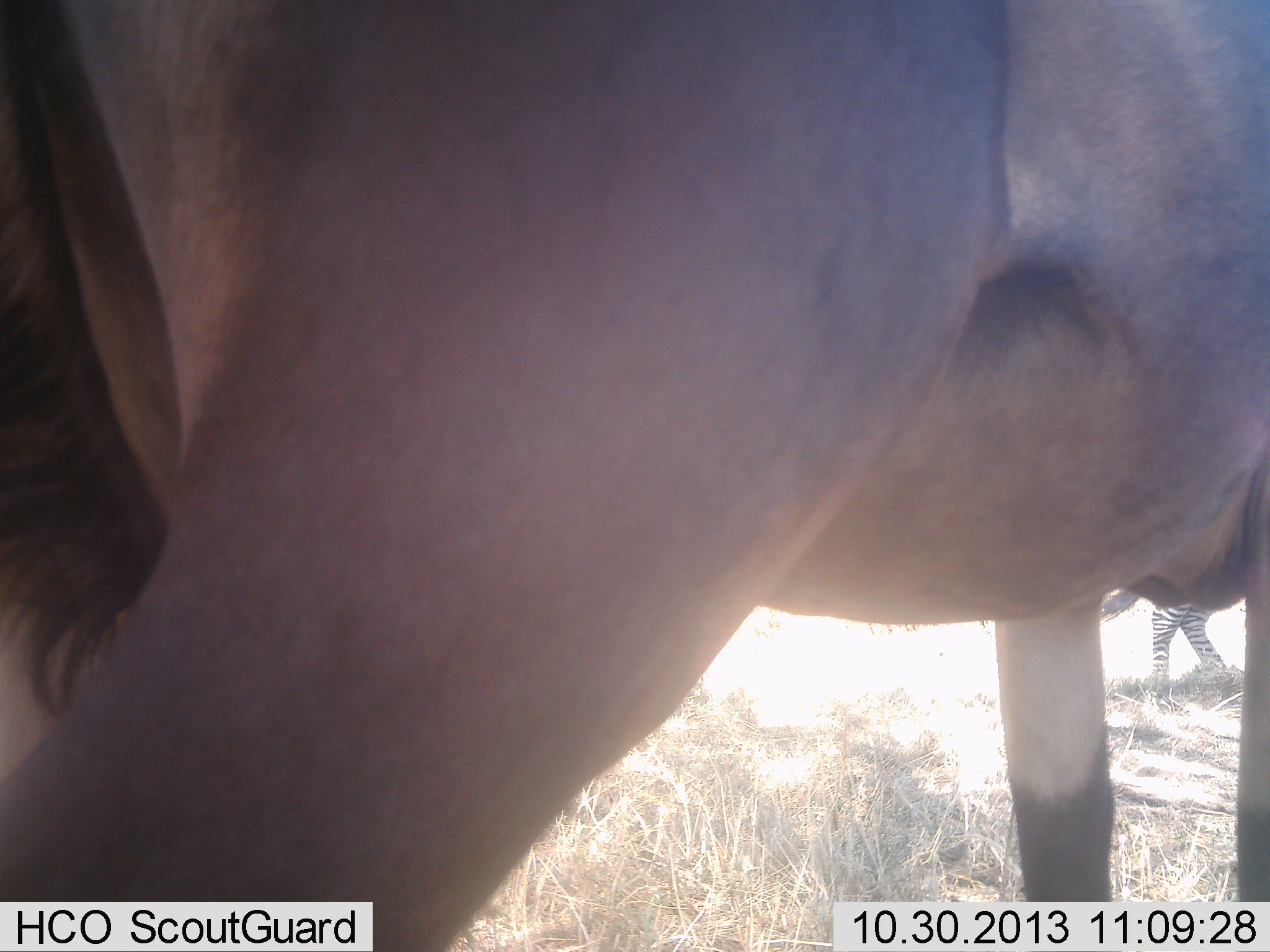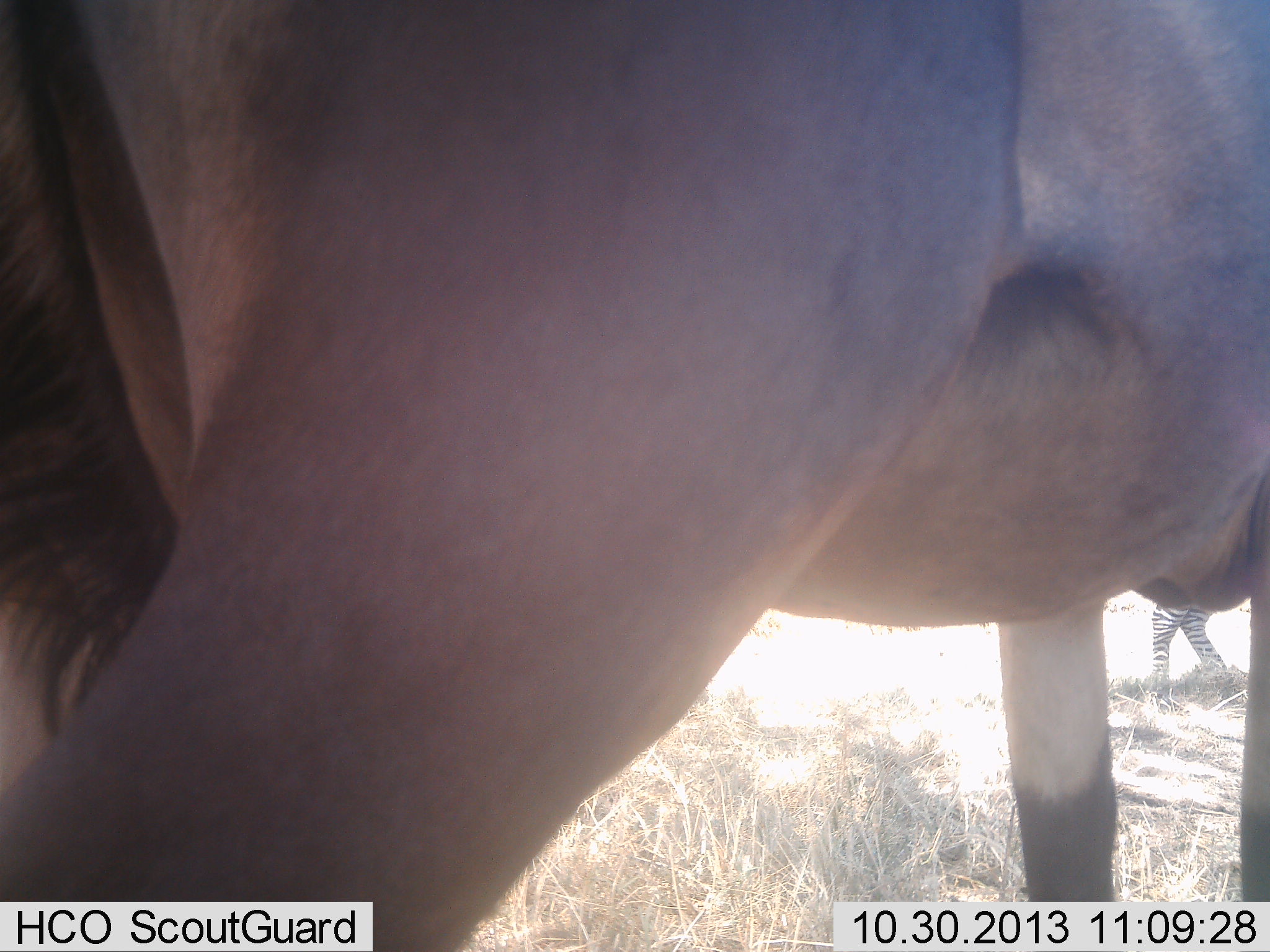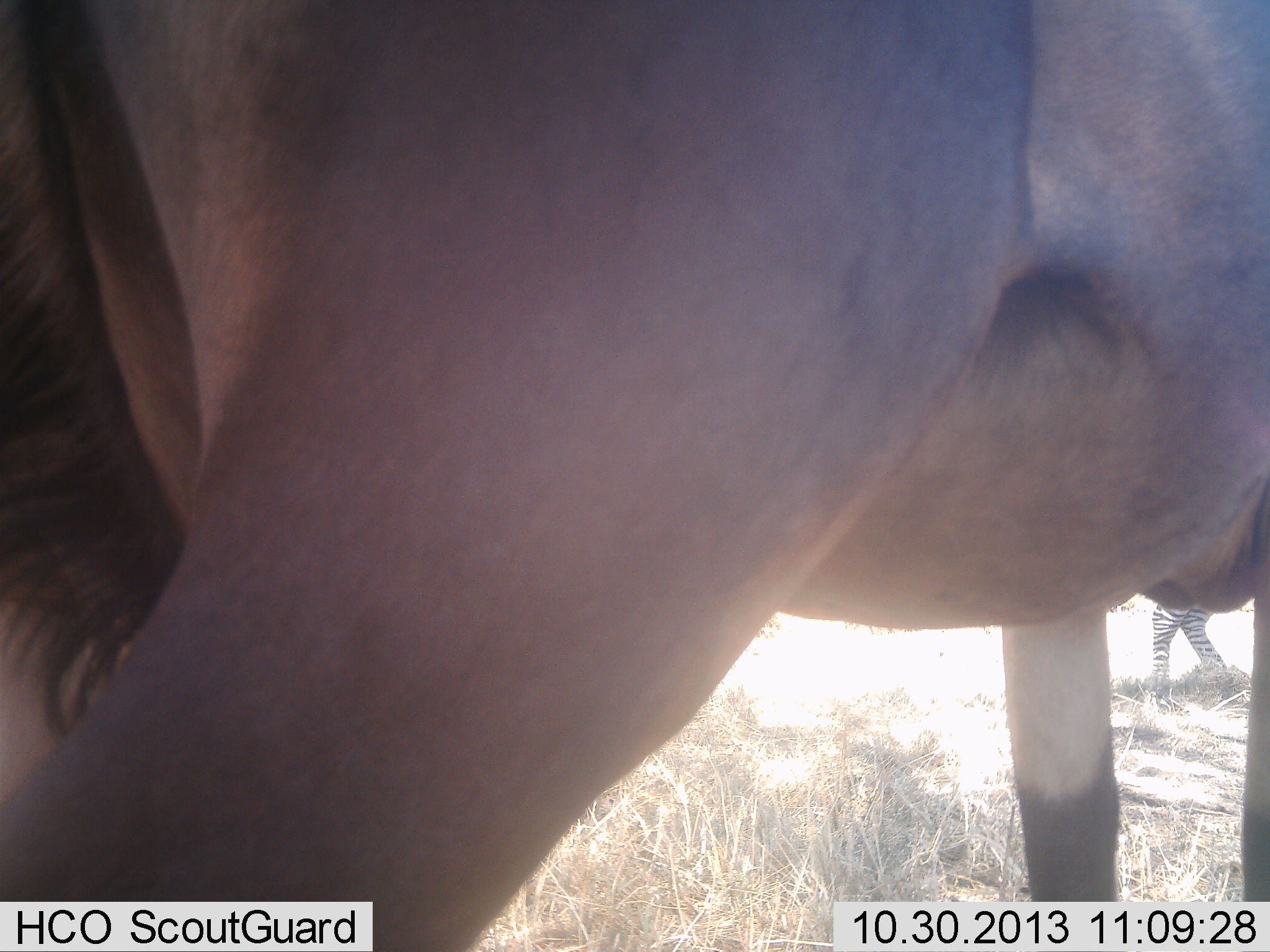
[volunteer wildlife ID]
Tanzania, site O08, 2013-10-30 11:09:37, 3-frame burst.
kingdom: Animalia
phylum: Chordata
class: Mammalia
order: Artiodactyla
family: Bovidae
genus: Tragelaphus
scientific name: Tragelaphus oryx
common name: eland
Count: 1.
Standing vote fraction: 80%.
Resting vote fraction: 0%.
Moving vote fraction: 20%.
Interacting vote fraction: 0%.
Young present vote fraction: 0%.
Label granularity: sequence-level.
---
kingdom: Animalia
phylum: Chordata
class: Mammalia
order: Perissodactyla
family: Equidae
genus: Equus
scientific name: Equus quagga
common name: plains zebra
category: zebra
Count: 1.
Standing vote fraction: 100%.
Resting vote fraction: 0%.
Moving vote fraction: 0%.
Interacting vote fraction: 0%.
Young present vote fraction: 0%.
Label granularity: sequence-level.